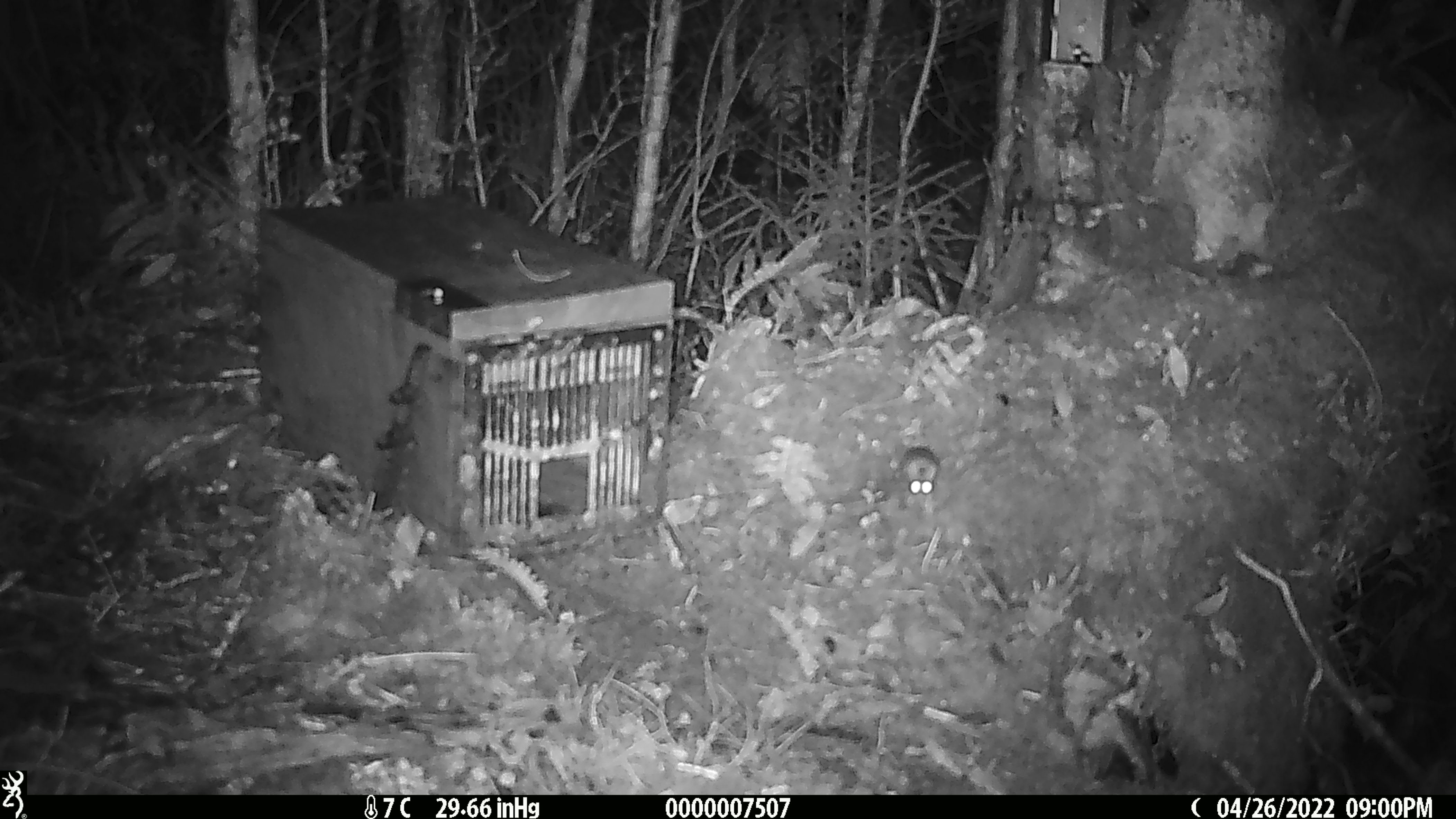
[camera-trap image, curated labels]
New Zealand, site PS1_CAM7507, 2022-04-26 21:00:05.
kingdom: Animalia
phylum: Chordata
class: Mammalia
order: Rodentia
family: Muridae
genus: Mus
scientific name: Mus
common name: mouse